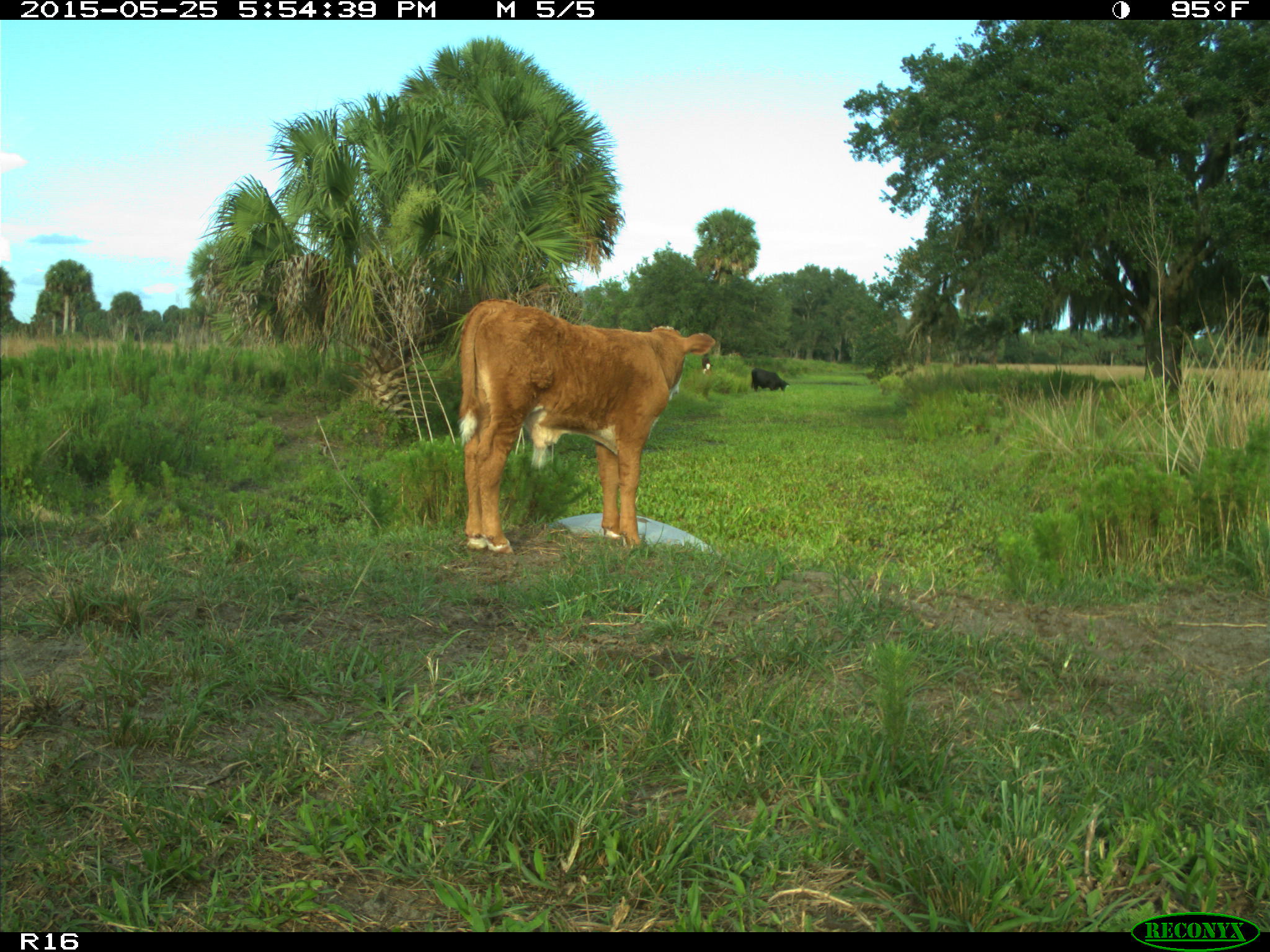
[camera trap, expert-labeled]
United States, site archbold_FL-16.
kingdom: Animalia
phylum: Chordata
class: Mammalia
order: Artiodactyla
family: Bovidae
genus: Bos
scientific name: Bos taurus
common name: domestic cow